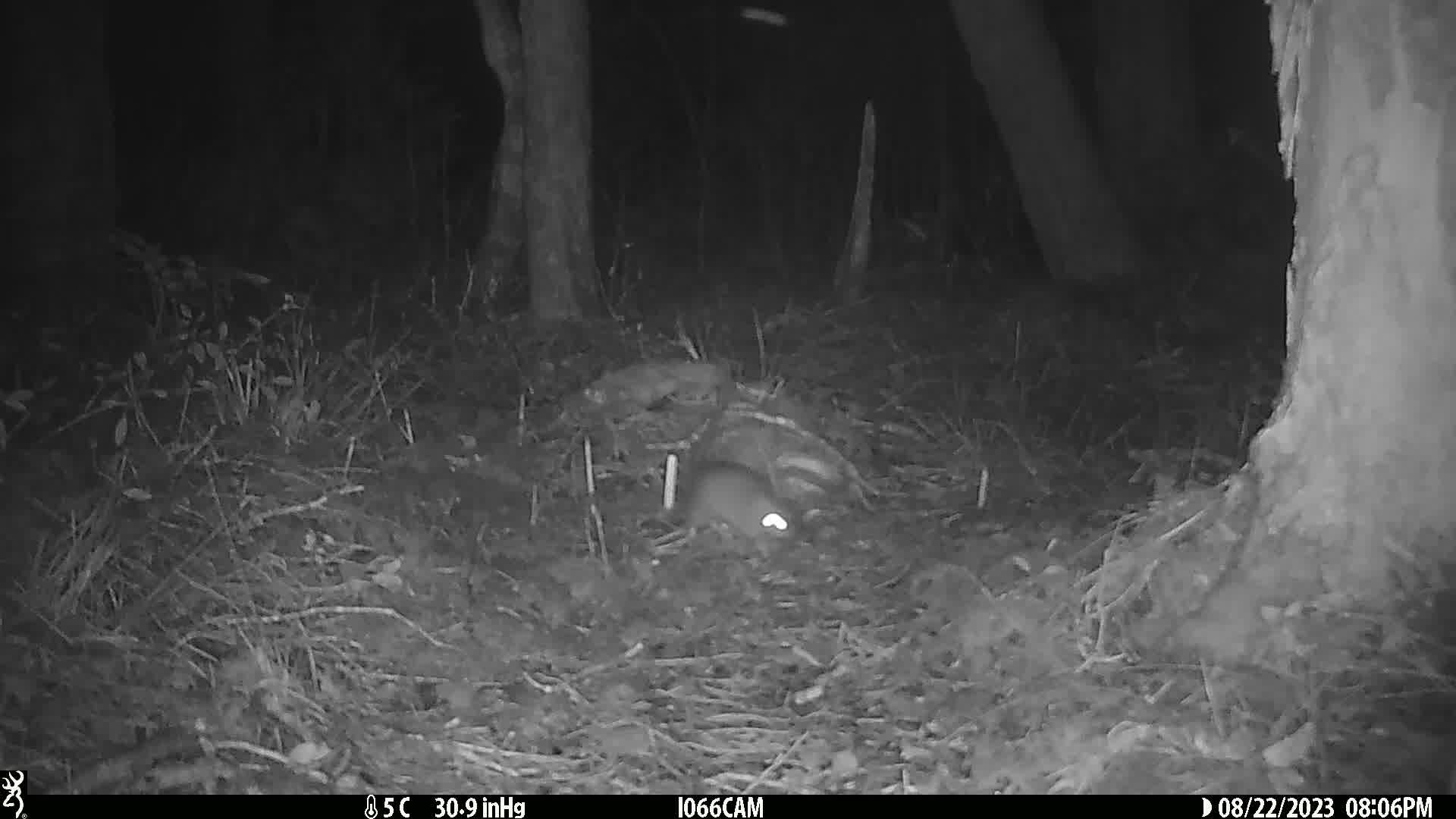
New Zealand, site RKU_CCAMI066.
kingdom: Animalia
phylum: Chordata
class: Mammalia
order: Rodentia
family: Muridae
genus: Rattus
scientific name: Rattus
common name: rat